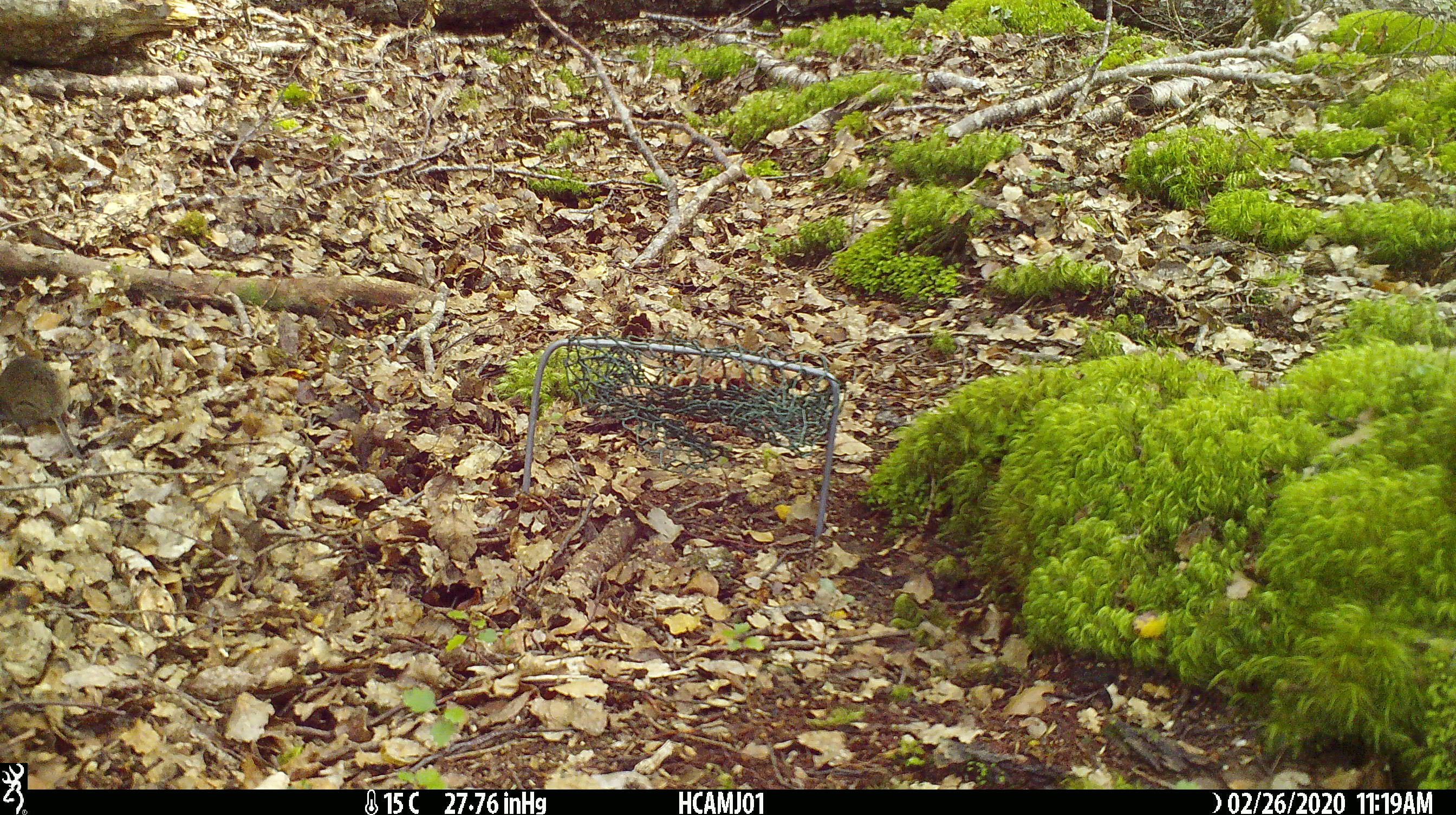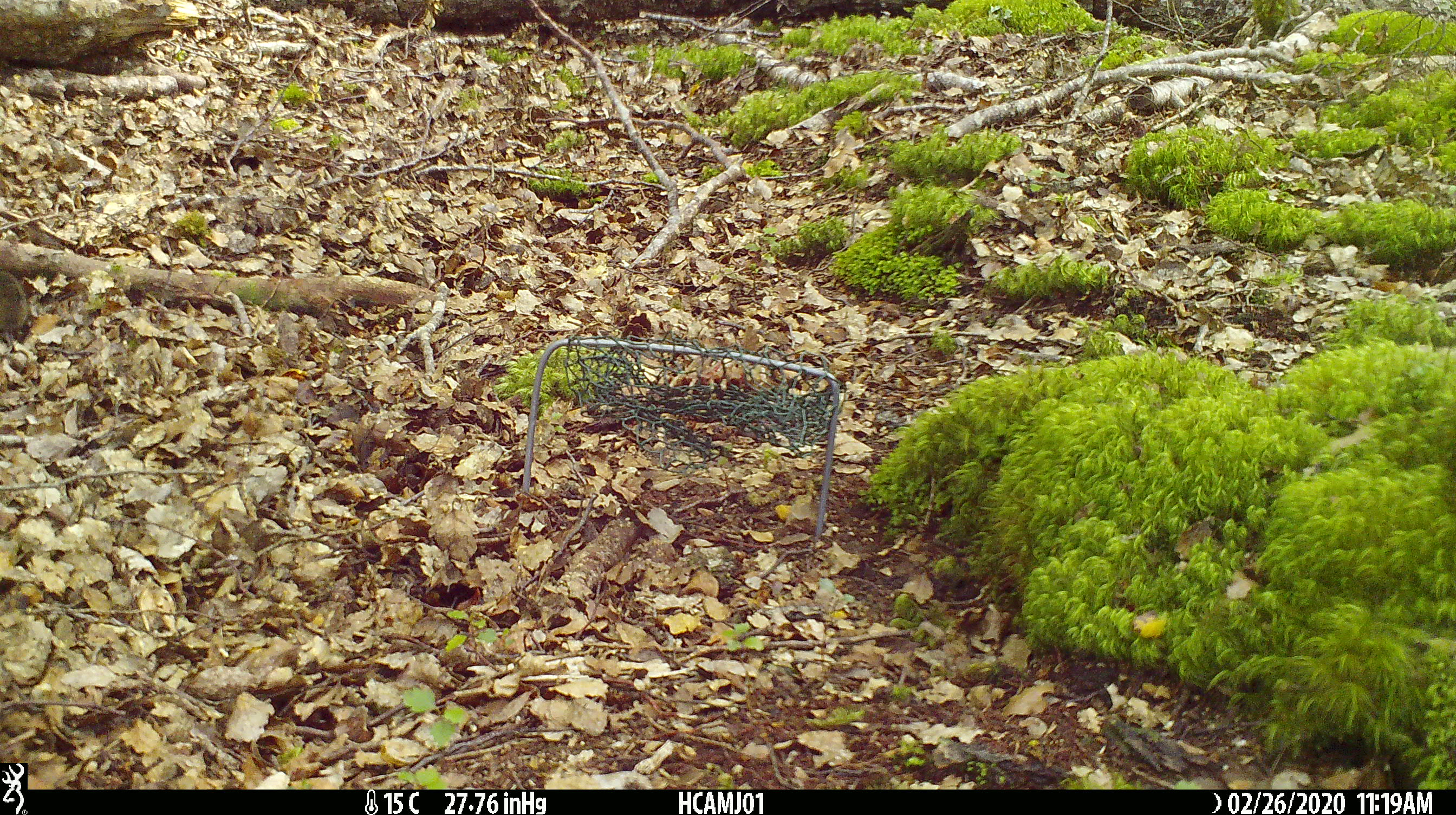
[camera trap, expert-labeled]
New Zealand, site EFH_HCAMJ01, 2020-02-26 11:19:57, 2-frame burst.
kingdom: Animalia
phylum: Chordata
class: Mammalia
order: Rodentia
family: Muridae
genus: Mus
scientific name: Mus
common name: mouse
Mouse (Mus).